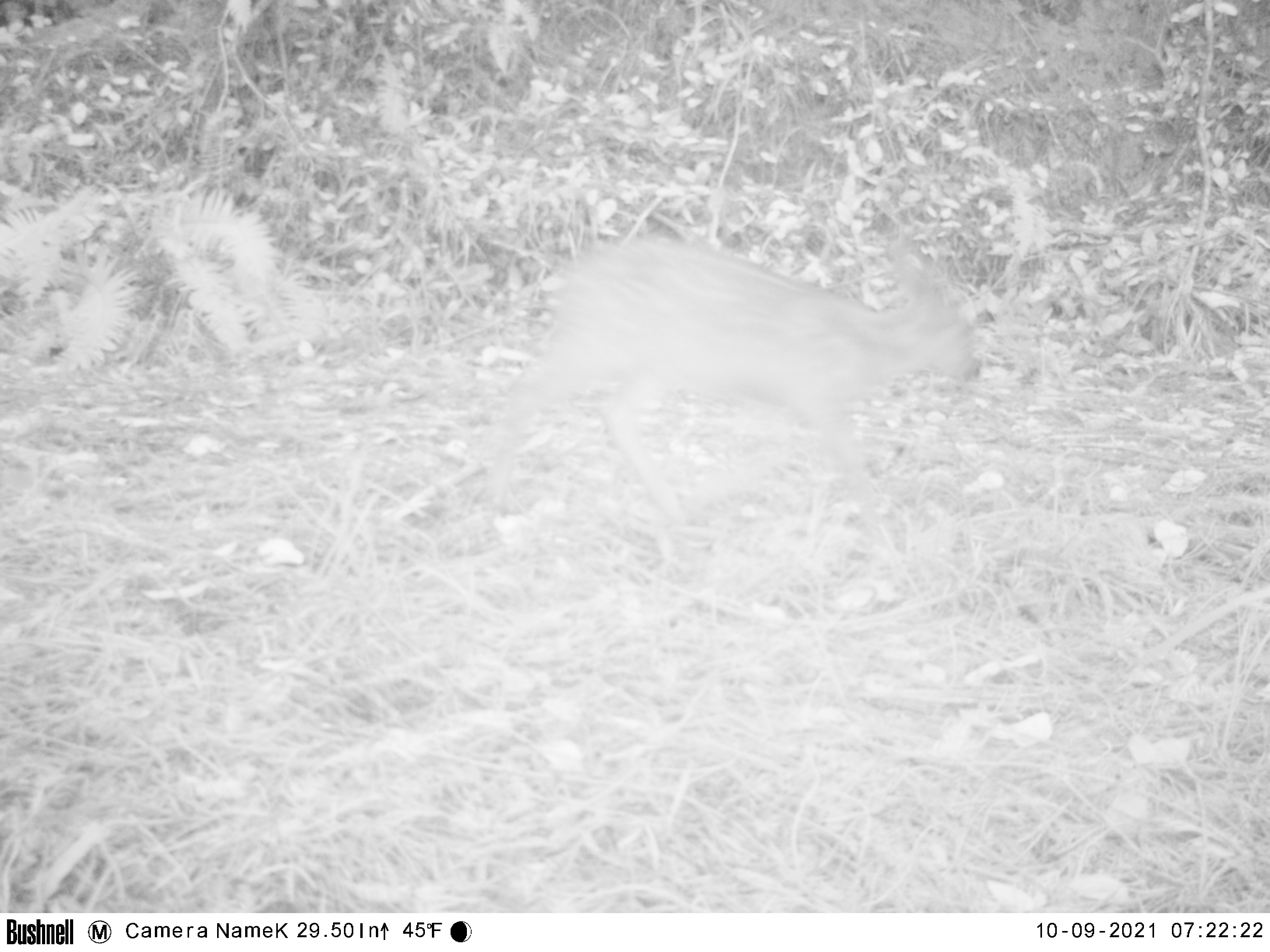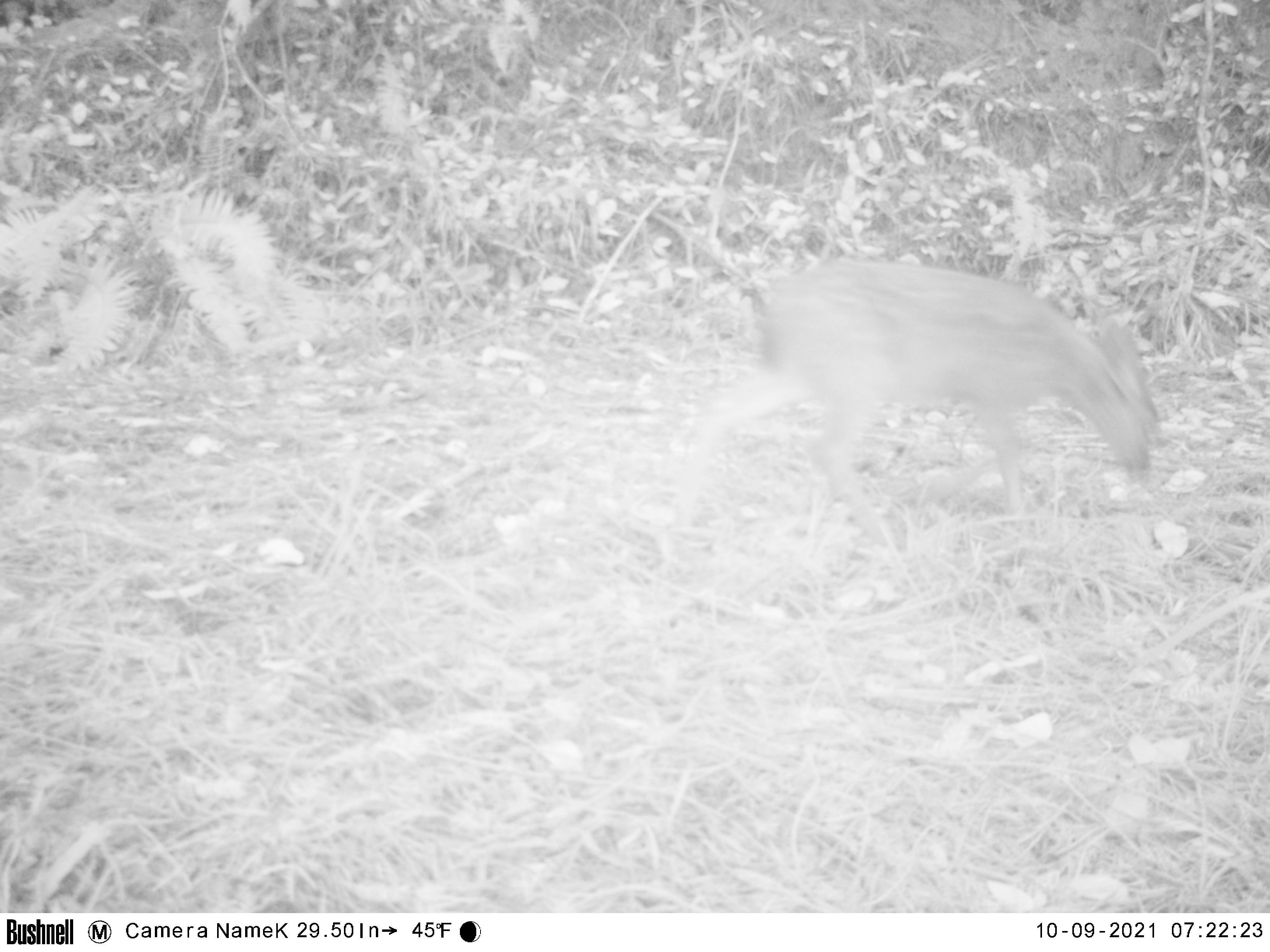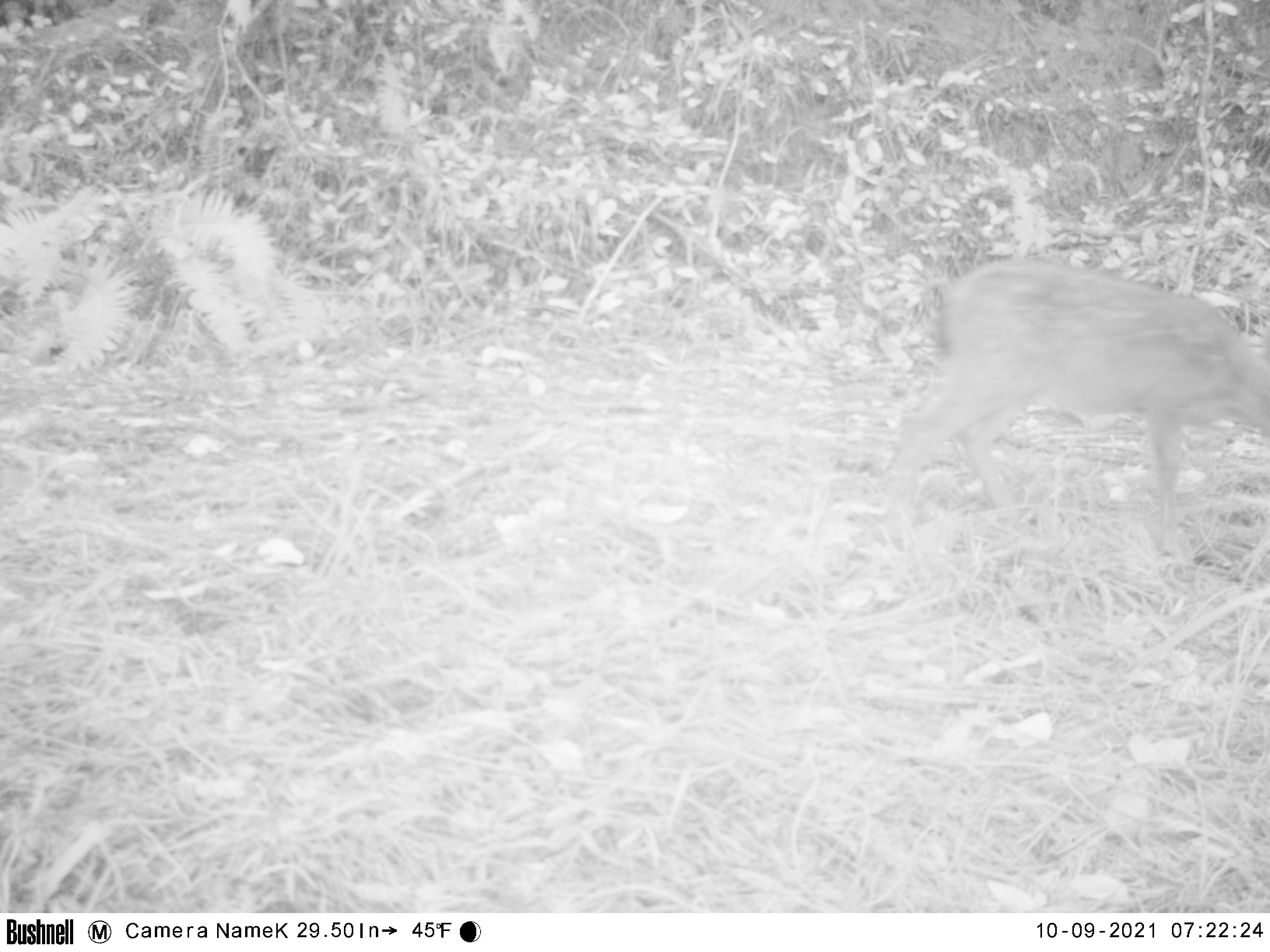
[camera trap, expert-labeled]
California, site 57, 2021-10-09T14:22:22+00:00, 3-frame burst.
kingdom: Animalia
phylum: Chordata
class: Mammalia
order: Artiodactyla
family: Cervidae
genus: Odocoileus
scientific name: Odocoileus hemionus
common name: mule deer